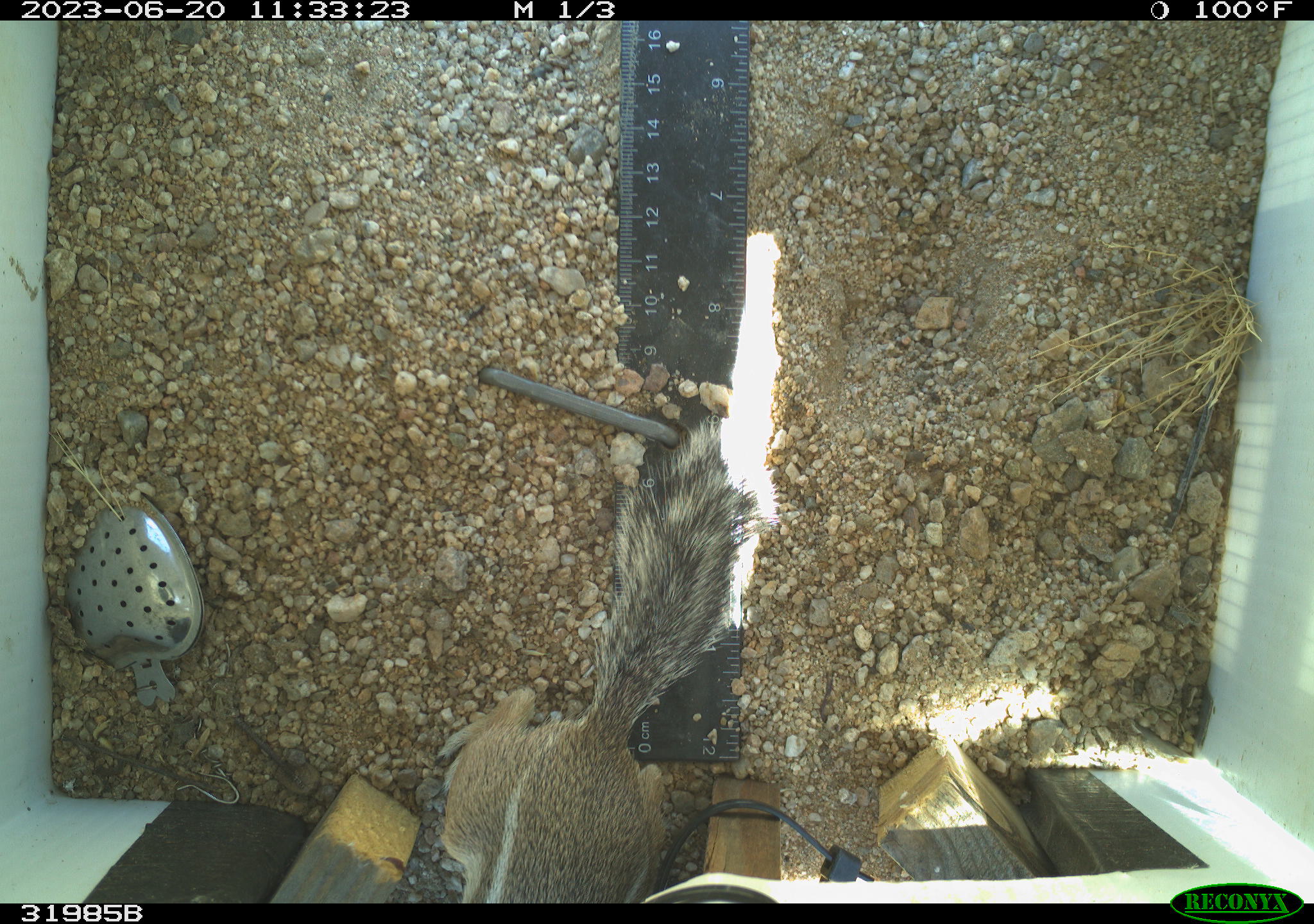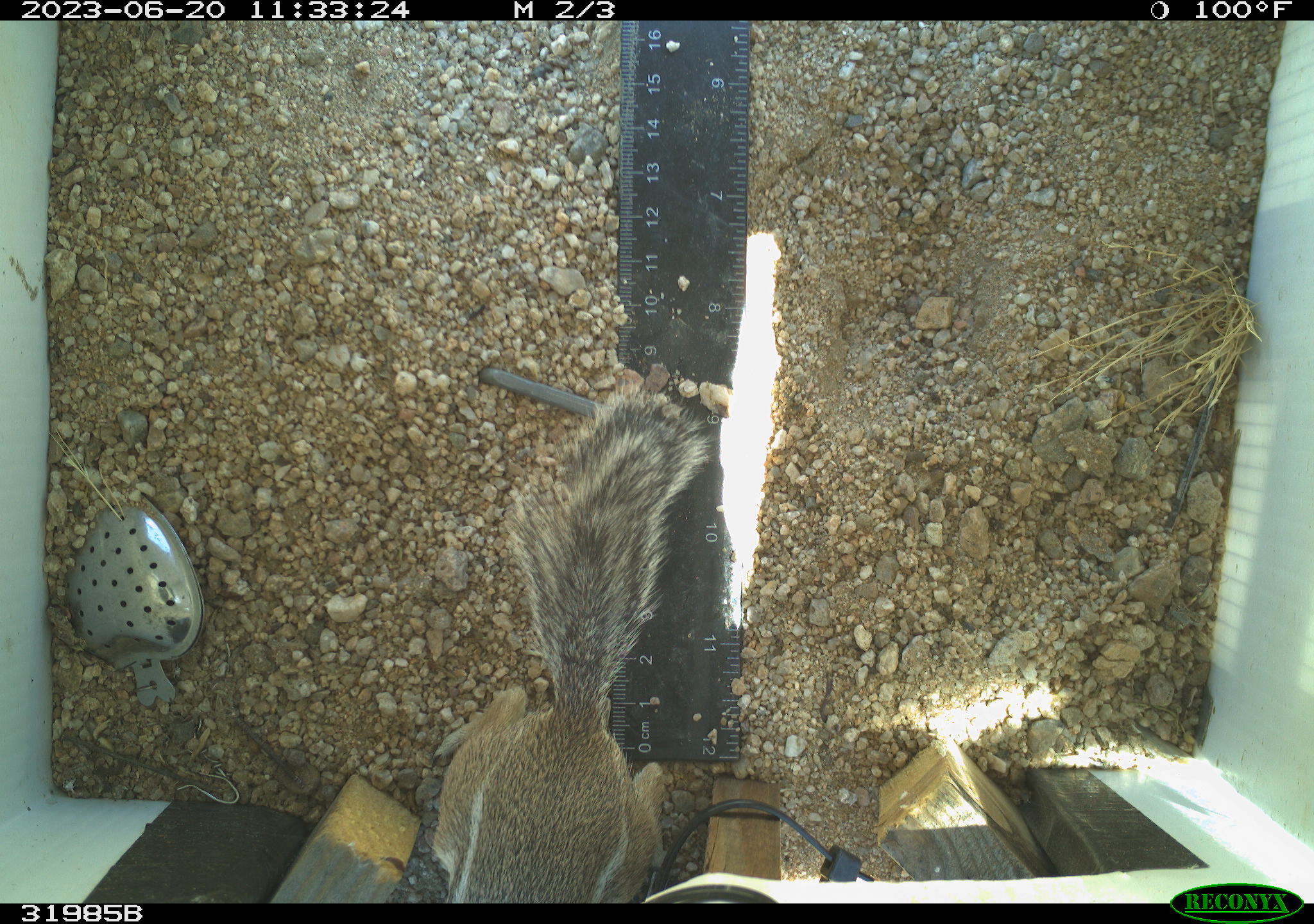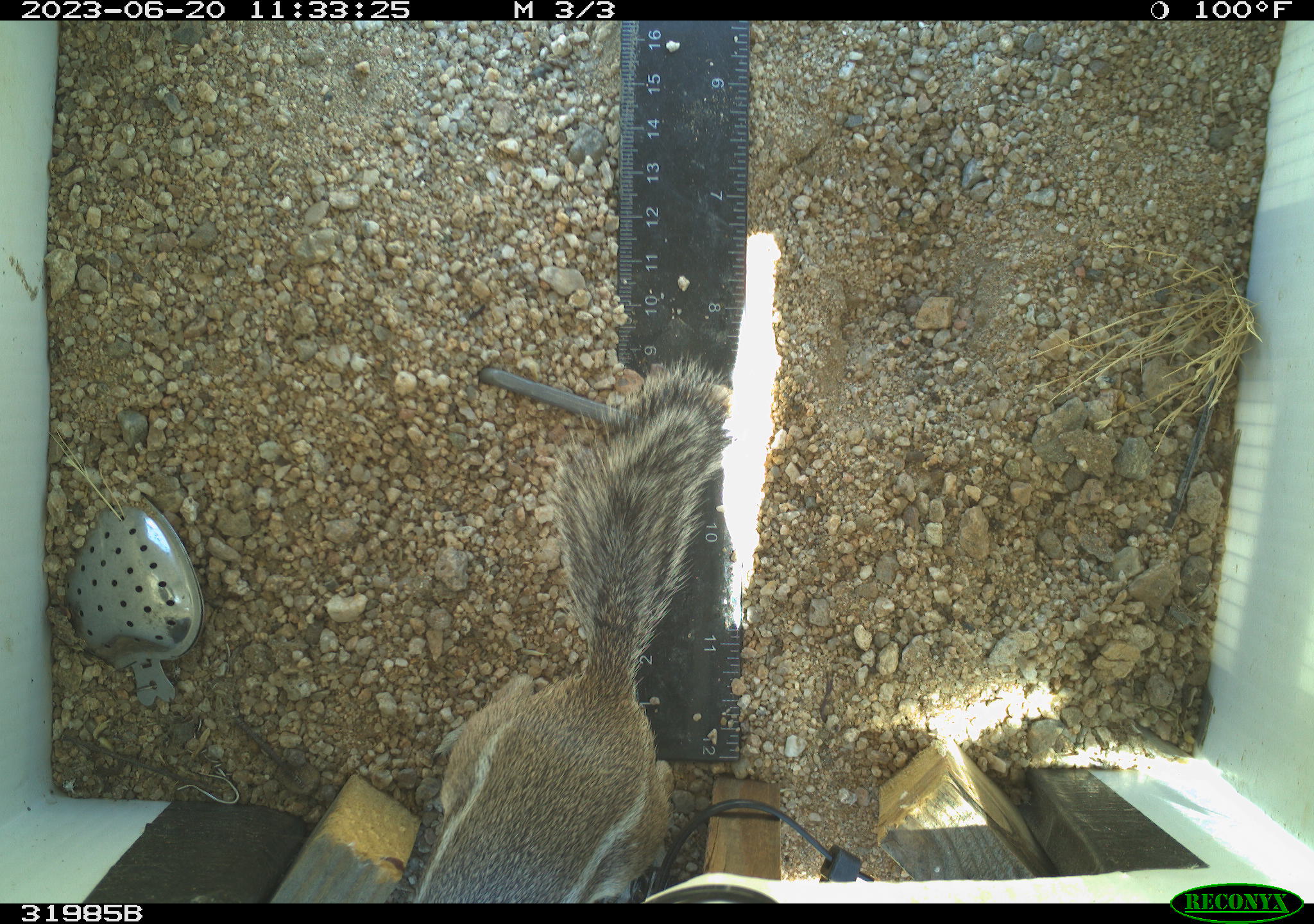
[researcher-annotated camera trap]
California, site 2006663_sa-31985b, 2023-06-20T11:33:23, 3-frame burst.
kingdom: Animalia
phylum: Chordata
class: Mammalia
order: Rodentia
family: Sciuridae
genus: Ammospermophilus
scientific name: Ammospermophilus leucurus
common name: white-tailed antelope squirrel